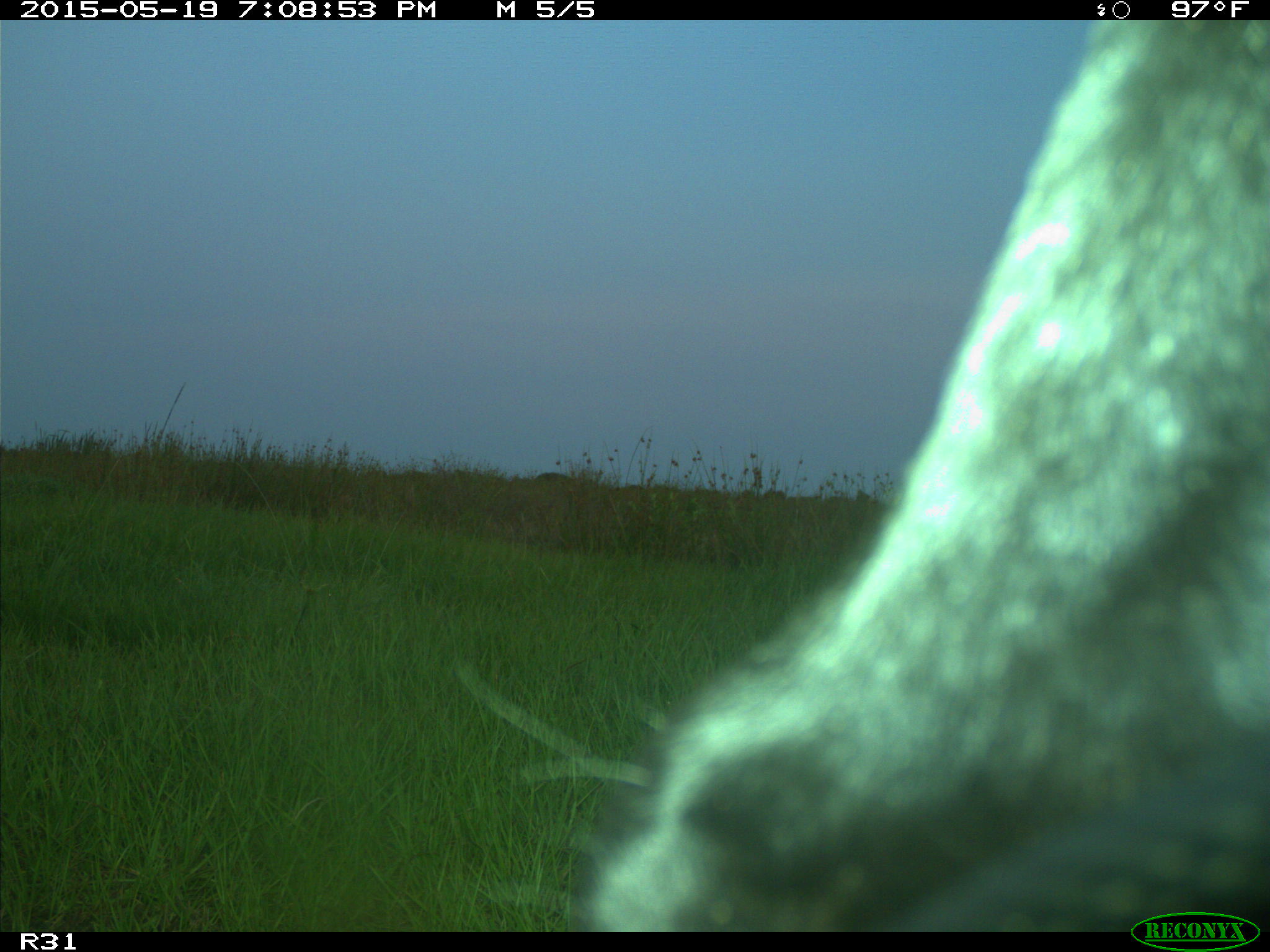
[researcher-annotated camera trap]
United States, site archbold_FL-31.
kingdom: Animalia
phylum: Chordata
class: Mammalia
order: Artiodactyla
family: Bovidae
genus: Bos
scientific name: Bos taurus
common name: domestic cow